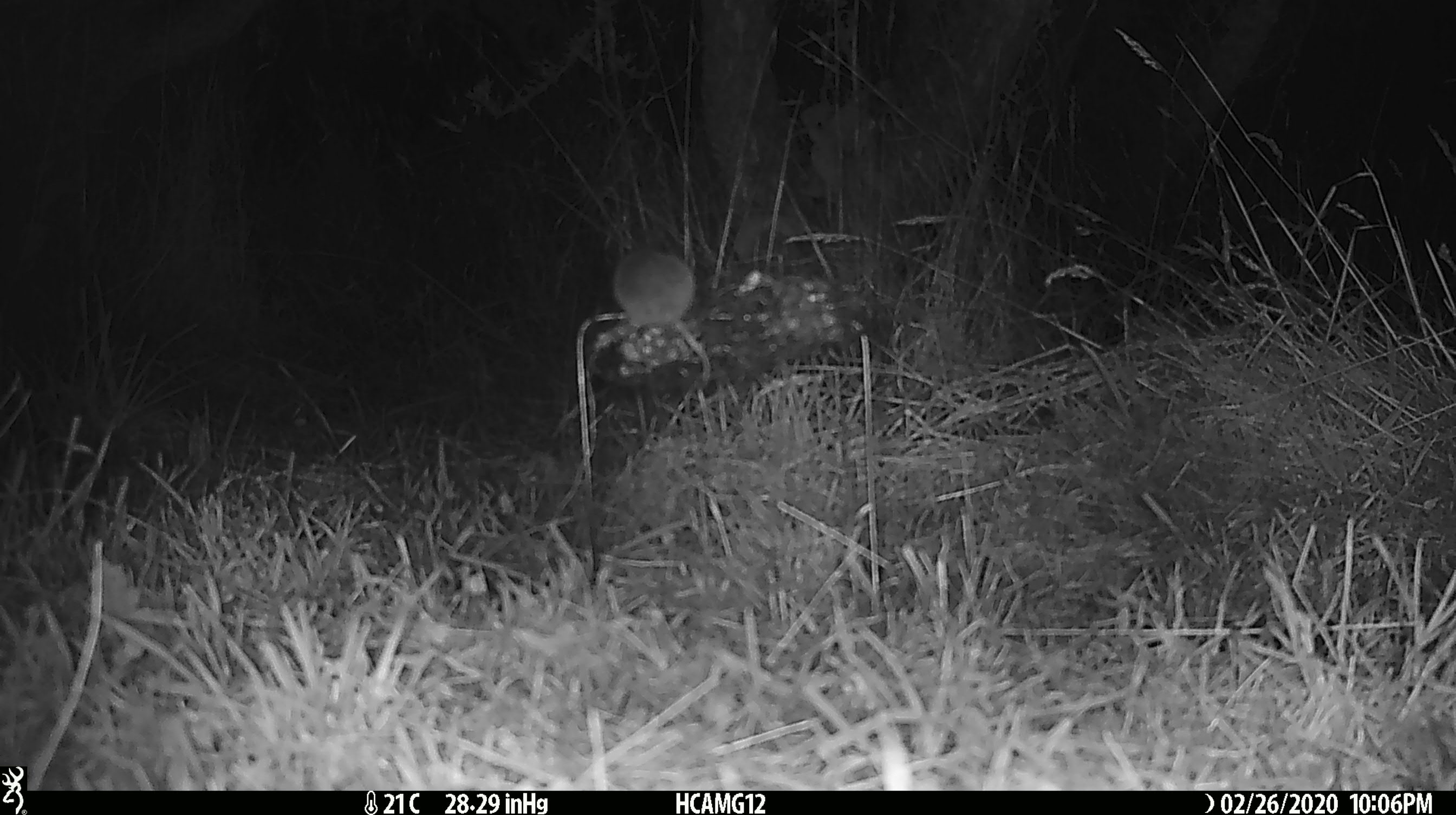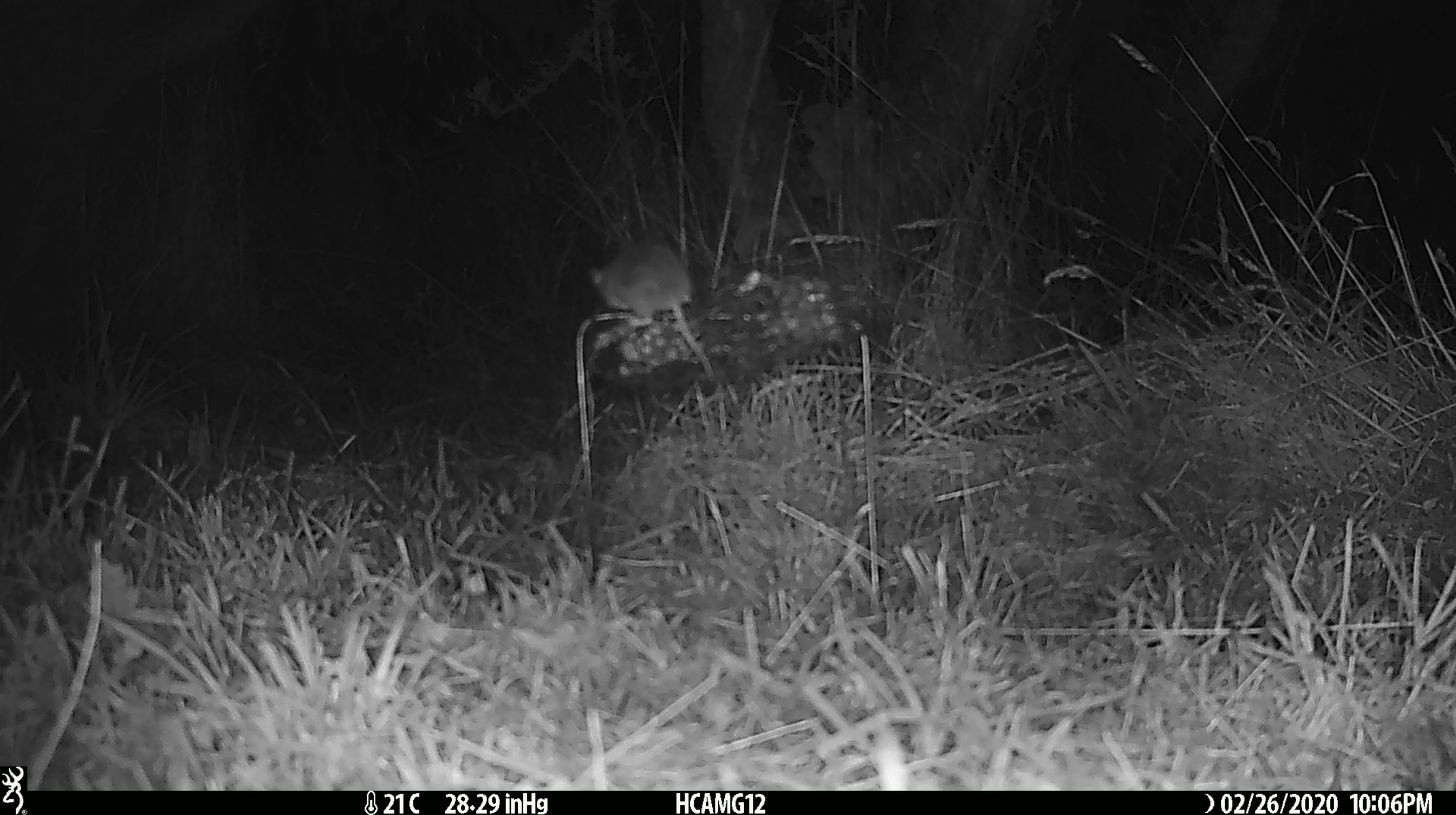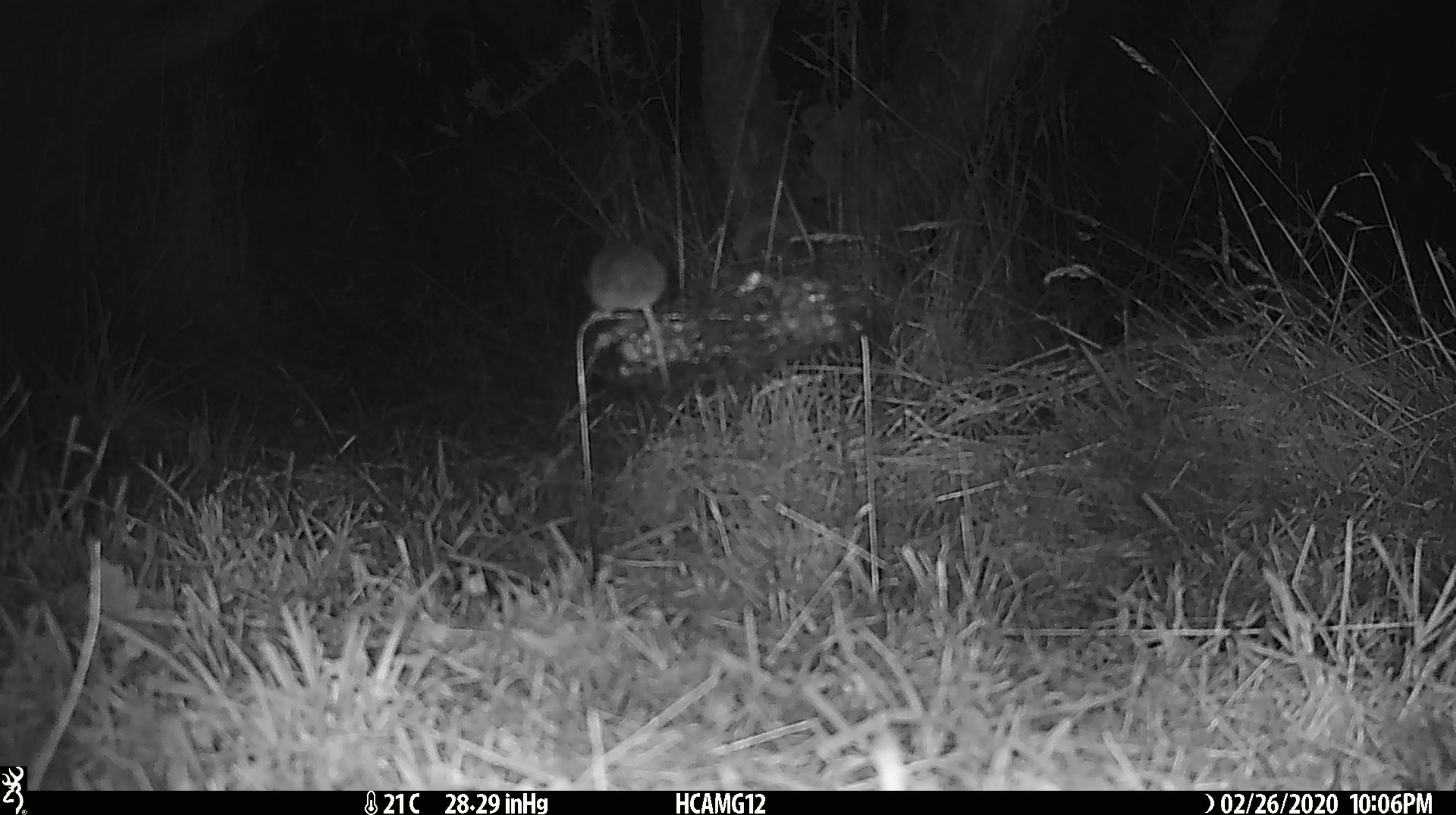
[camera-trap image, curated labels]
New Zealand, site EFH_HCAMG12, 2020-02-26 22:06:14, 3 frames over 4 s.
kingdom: Animalia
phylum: Chordata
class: Mammalia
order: Rodentia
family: Muridae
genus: Mus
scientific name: Mus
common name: mouse